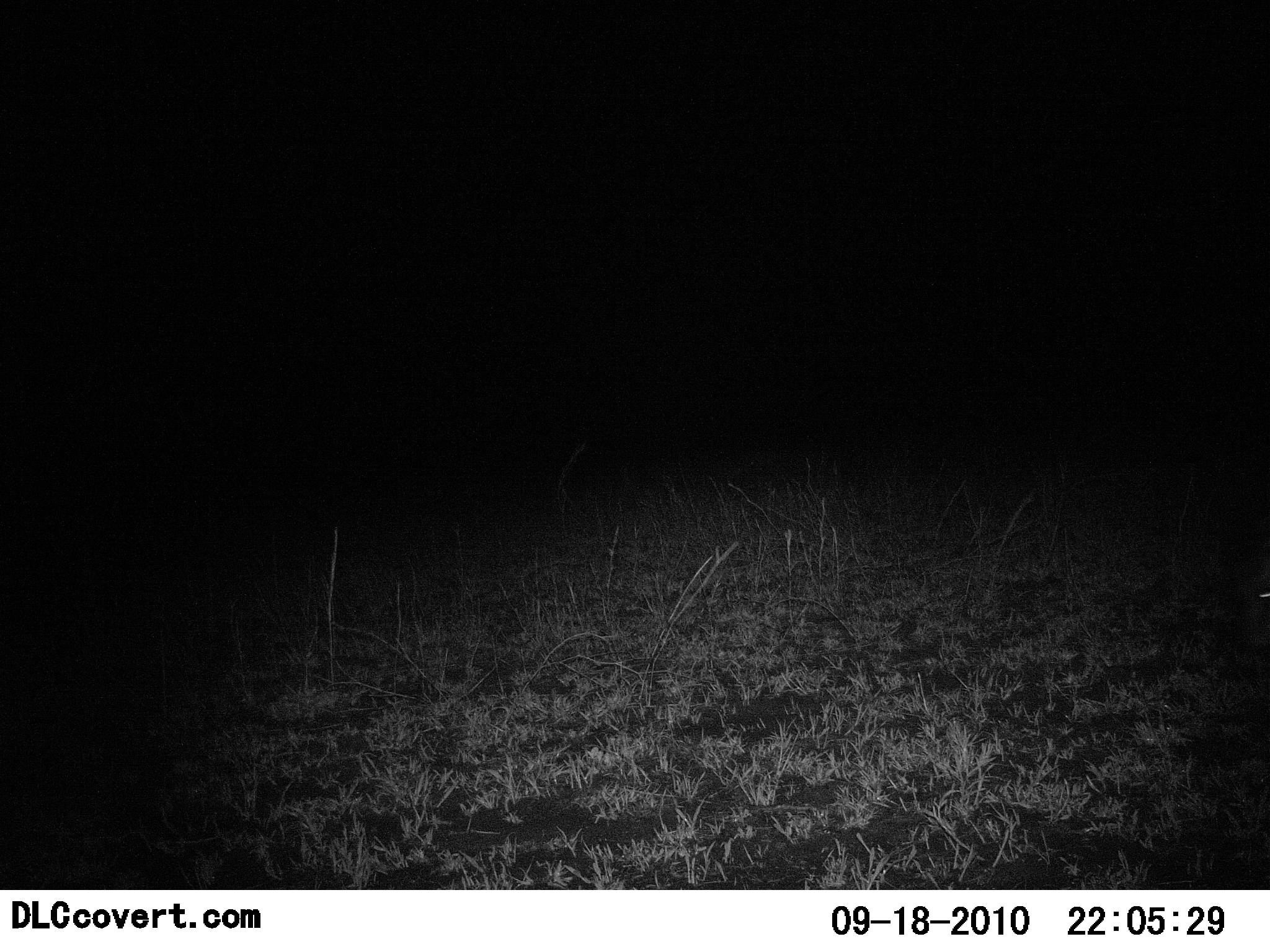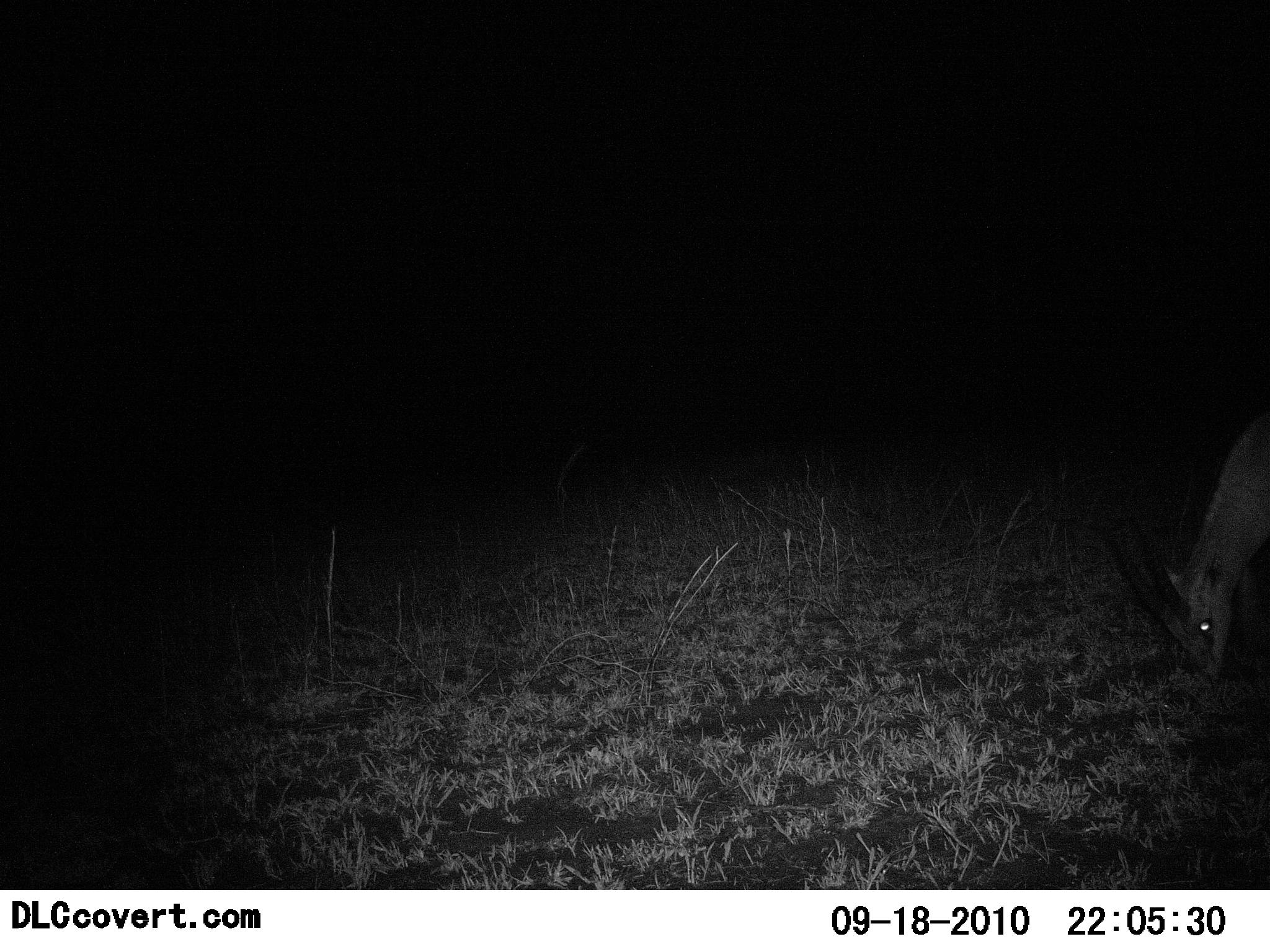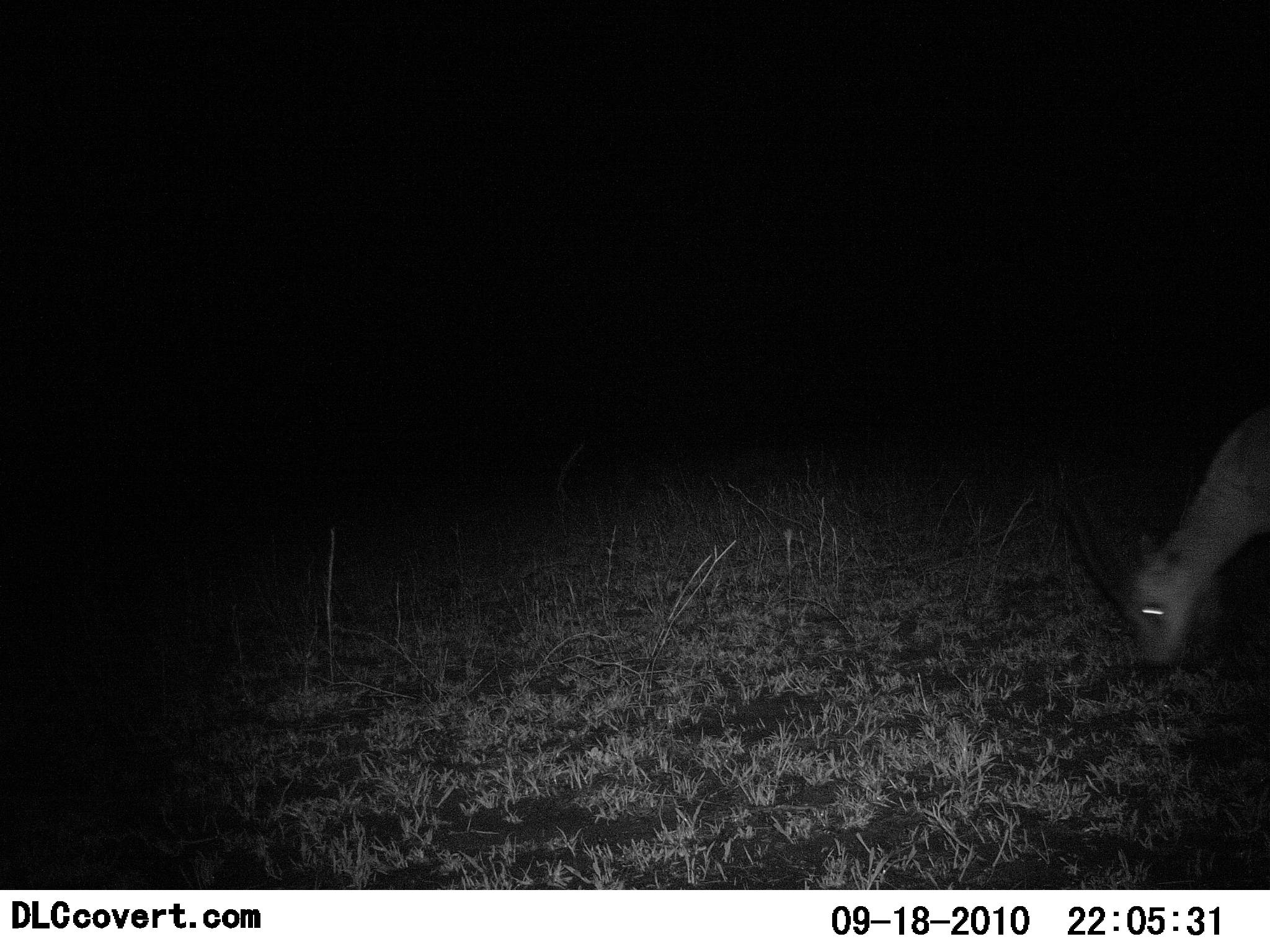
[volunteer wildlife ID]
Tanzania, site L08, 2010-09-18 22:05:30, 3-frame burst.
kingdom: Animalia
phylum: Chordata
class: Mammalia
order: Artiodactyla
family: Bovidae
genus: Nanger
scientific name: Nanger granti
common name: grant's gazelle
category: gazellegrants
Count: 1.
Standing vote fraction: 25%.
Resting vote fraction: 0%.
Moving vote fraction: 12%.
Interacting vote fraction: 0%.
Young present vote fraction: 0%.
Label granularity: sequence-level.